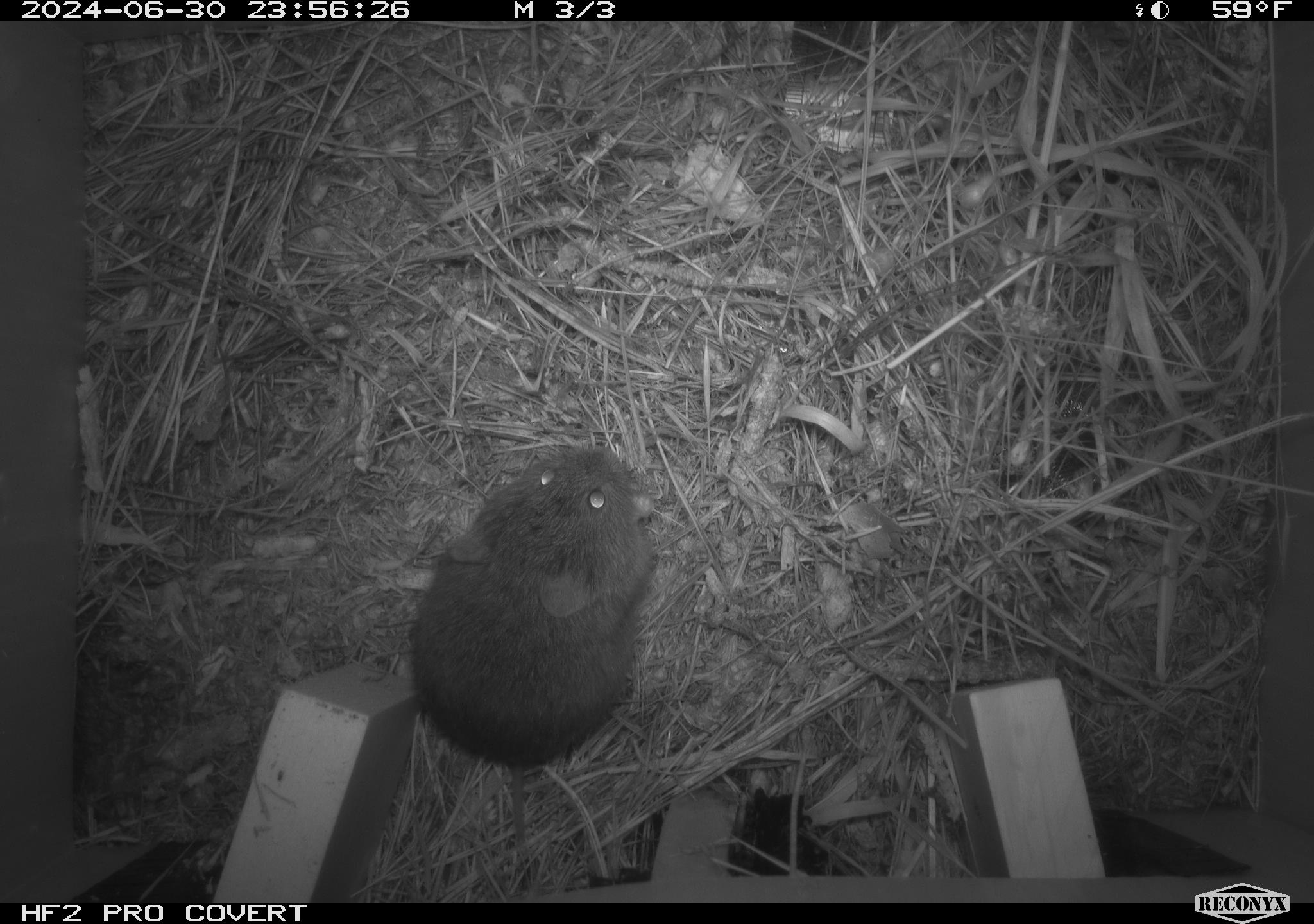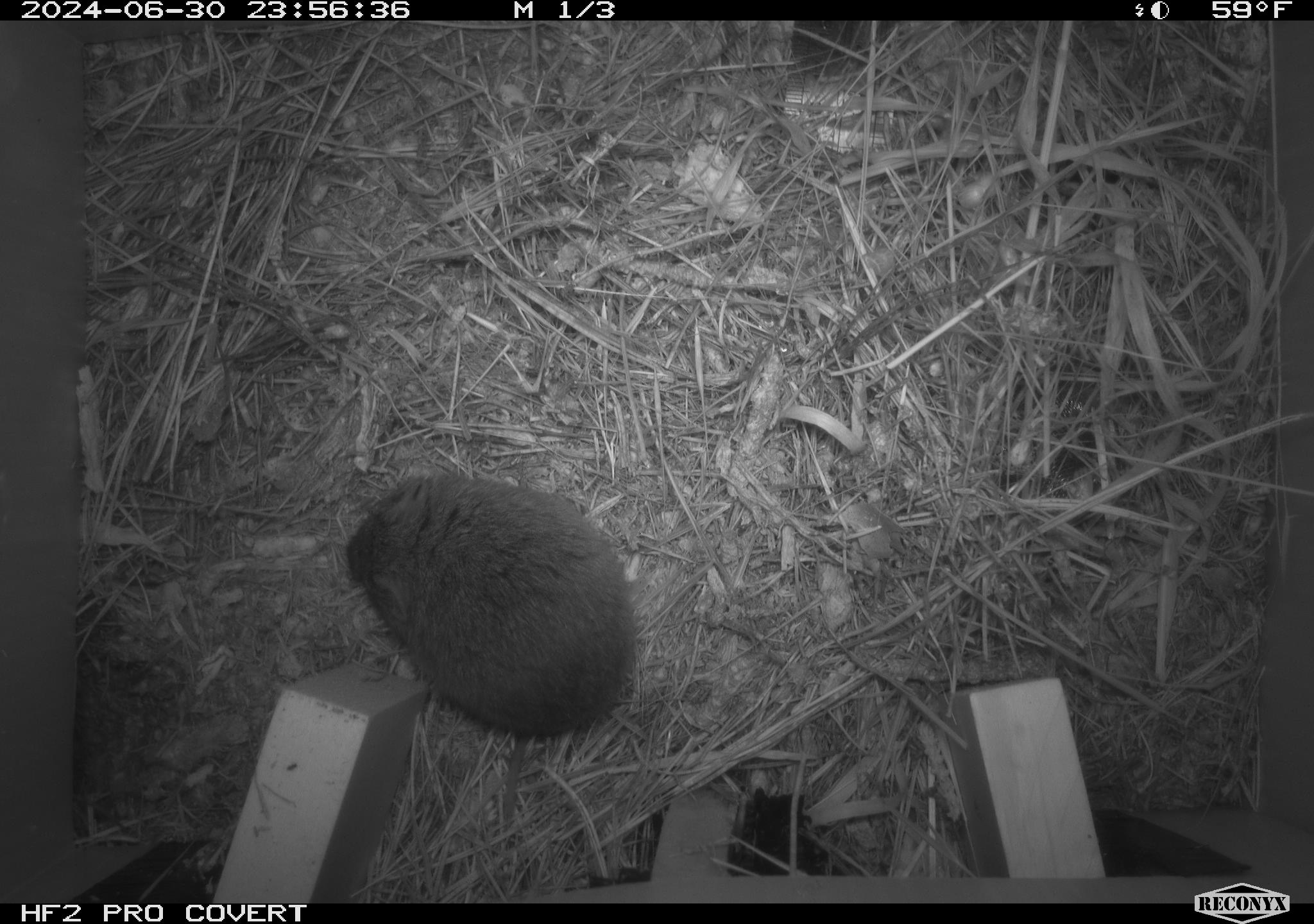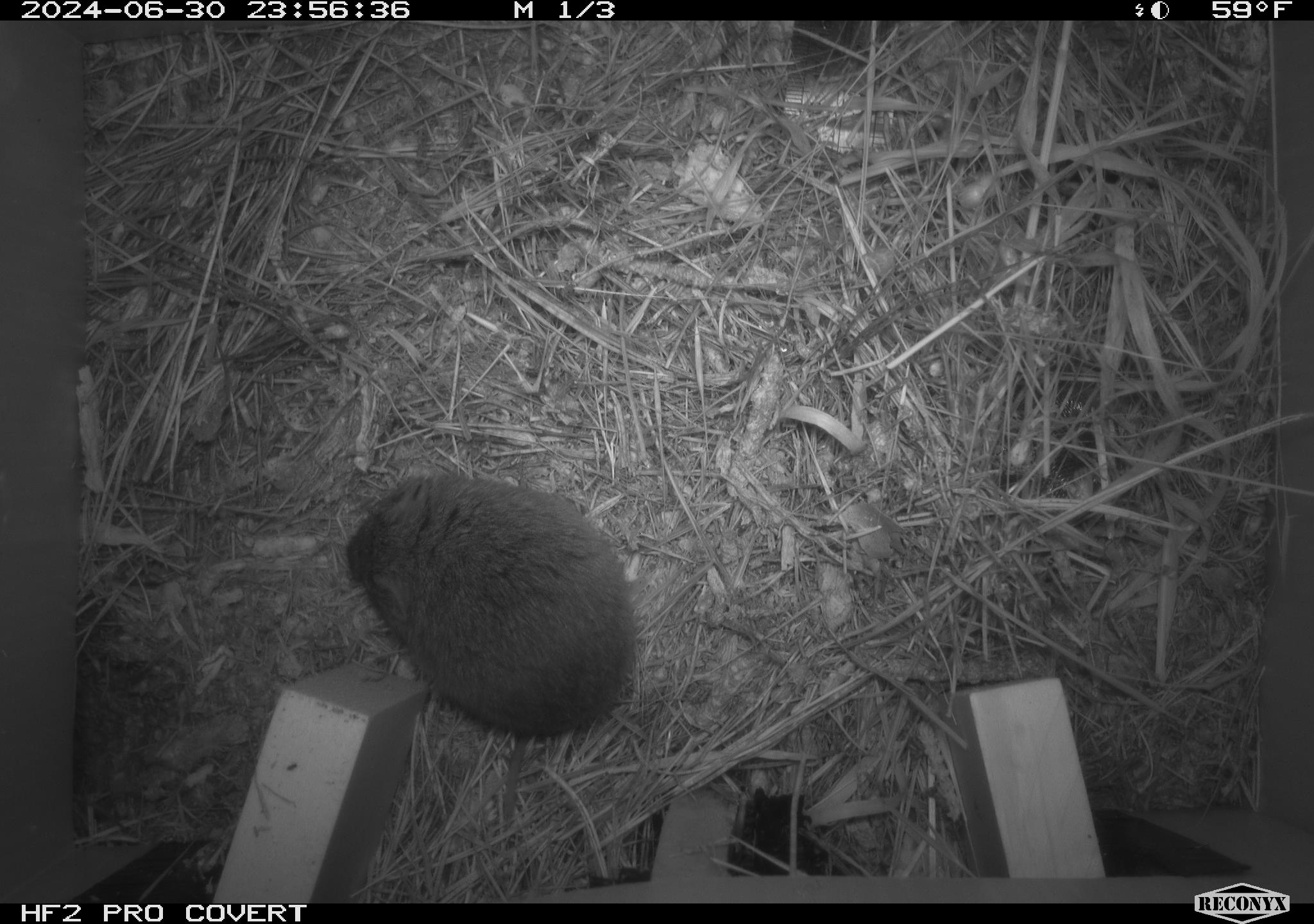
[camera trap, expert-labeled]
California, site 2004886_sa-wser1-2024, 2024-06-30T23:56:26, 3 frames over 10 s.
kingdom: Animalia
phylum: Chordata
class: Mammalia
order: Rodentia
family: Cricetidae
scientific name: Arvicolinae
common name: voles, lemmings, and muskrats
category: arvicolinae subfamily